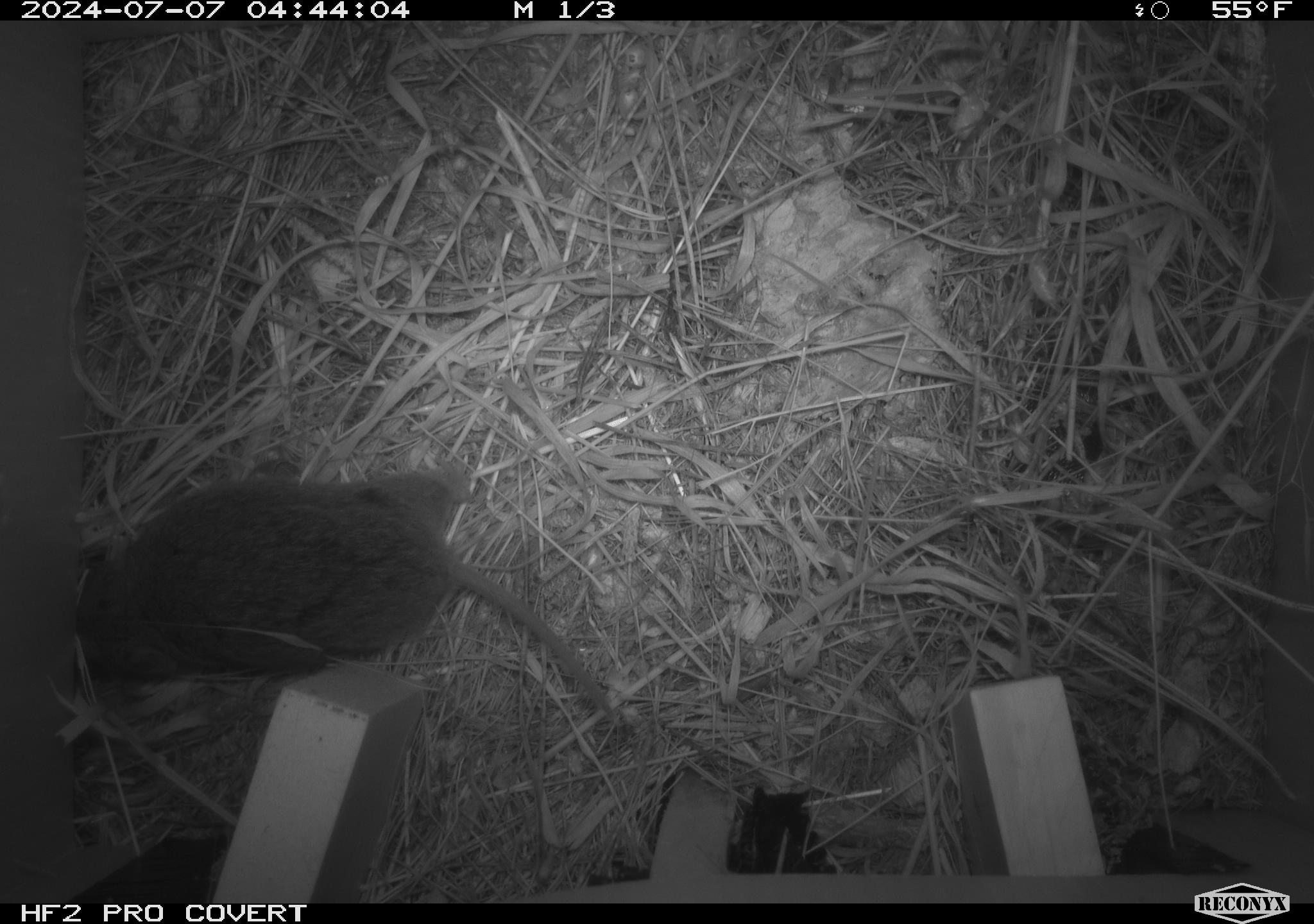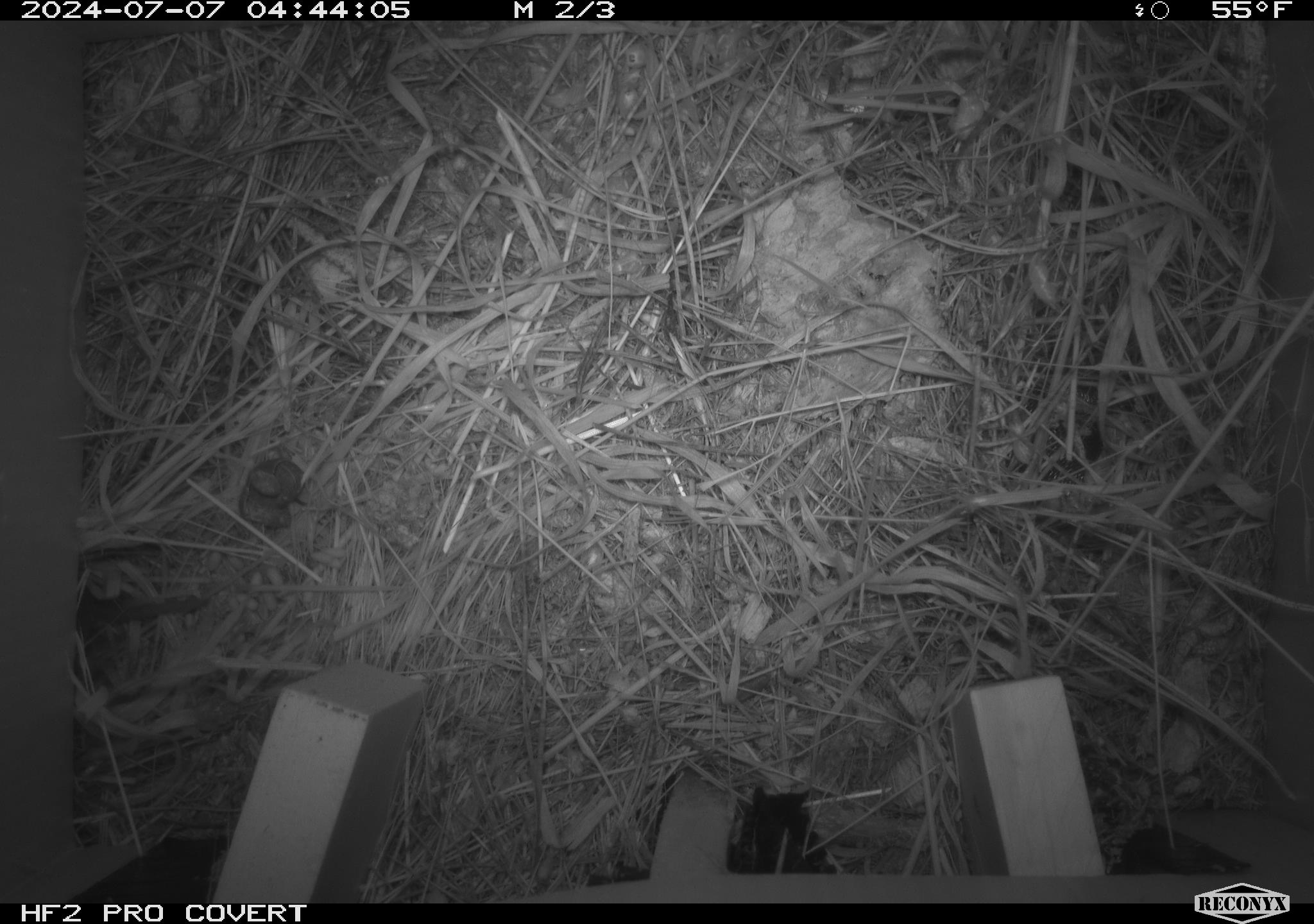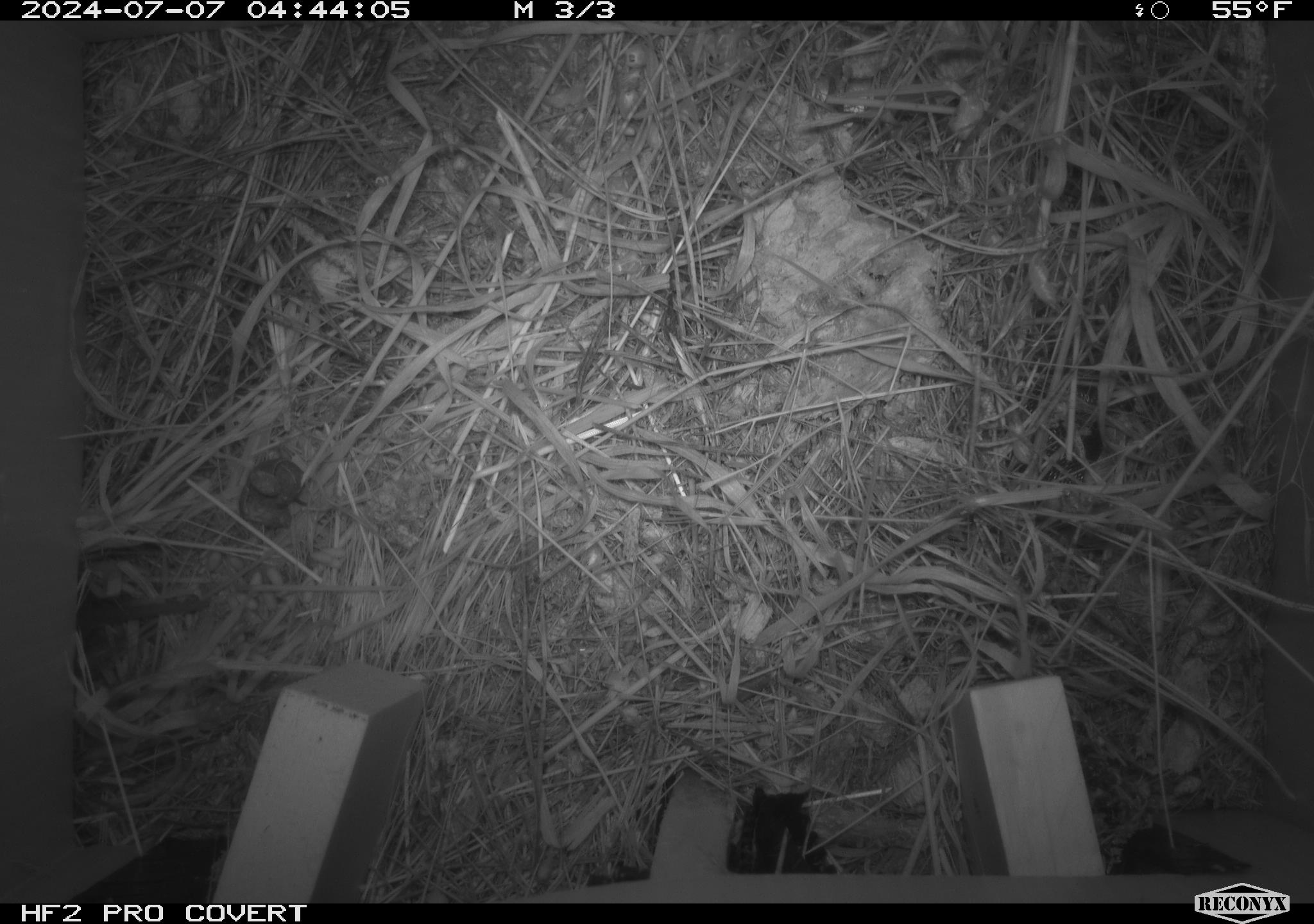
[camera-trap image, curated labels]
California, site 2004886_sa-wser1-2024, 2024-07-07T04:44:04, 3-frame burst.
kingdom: Animalia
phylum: Chordata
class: Mammalia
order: Rodentia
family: Cricetidae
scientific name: Arvicolinae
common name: voles, lemmings, and muskrats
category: arvicolinae subfamily